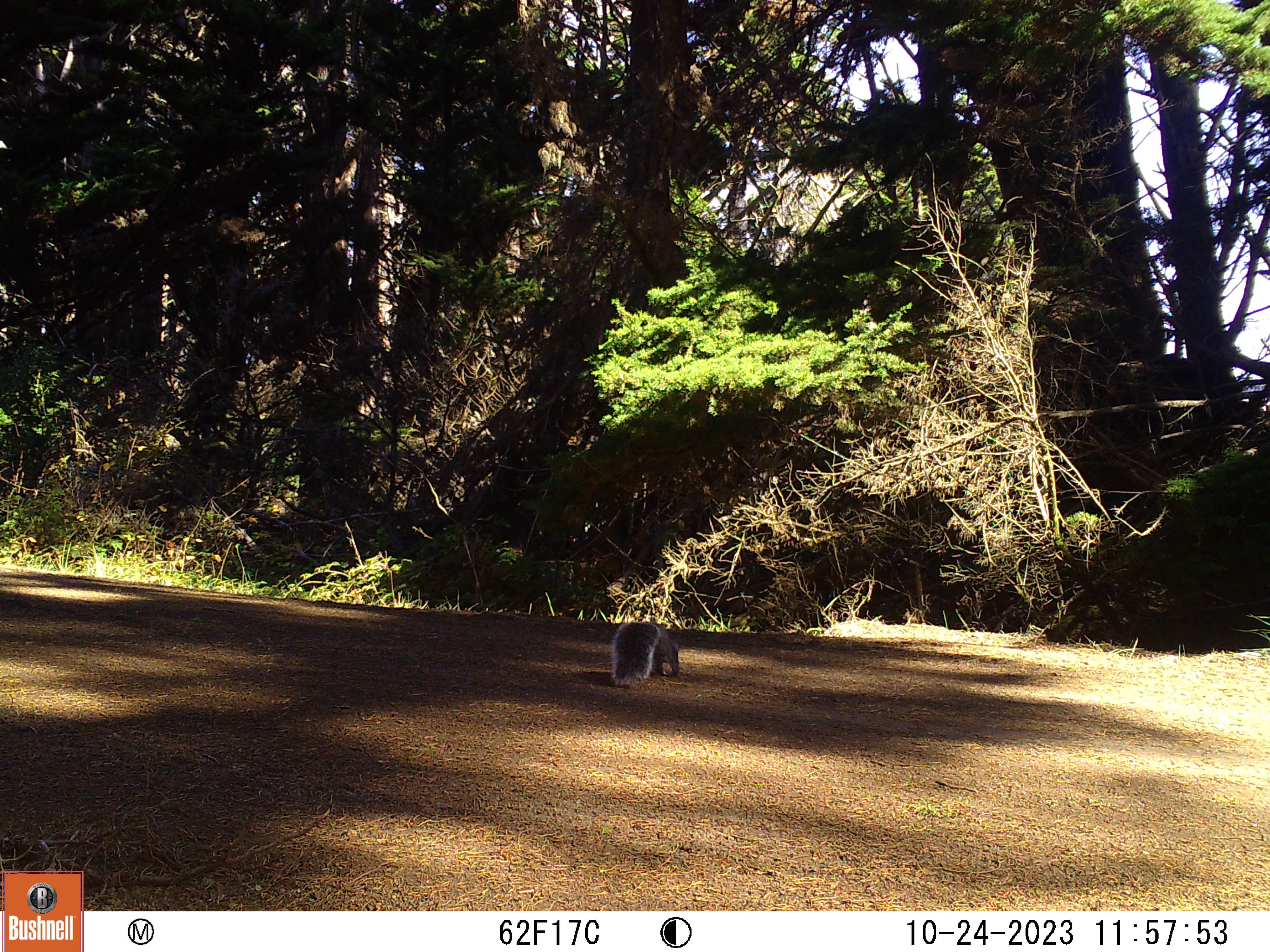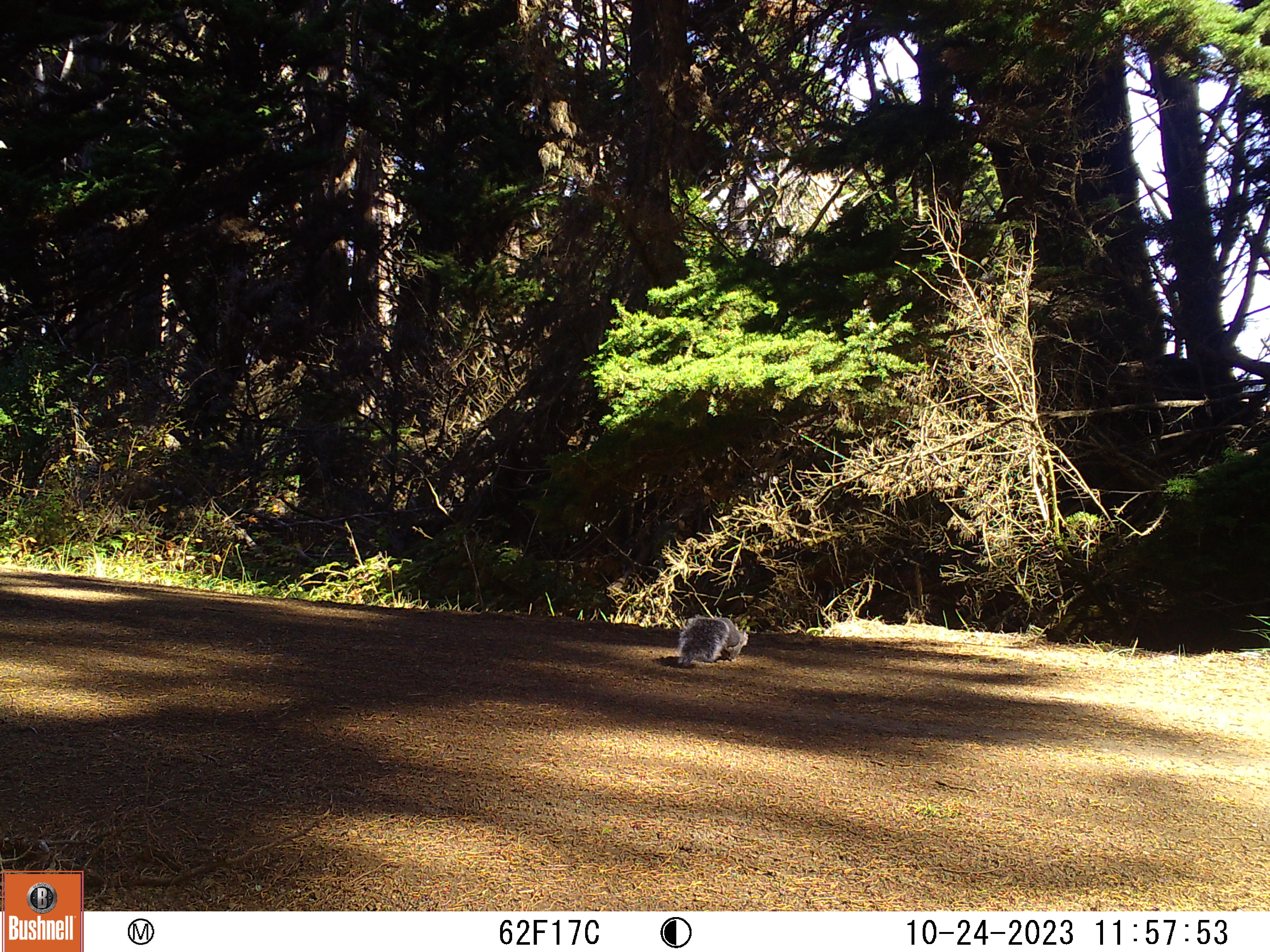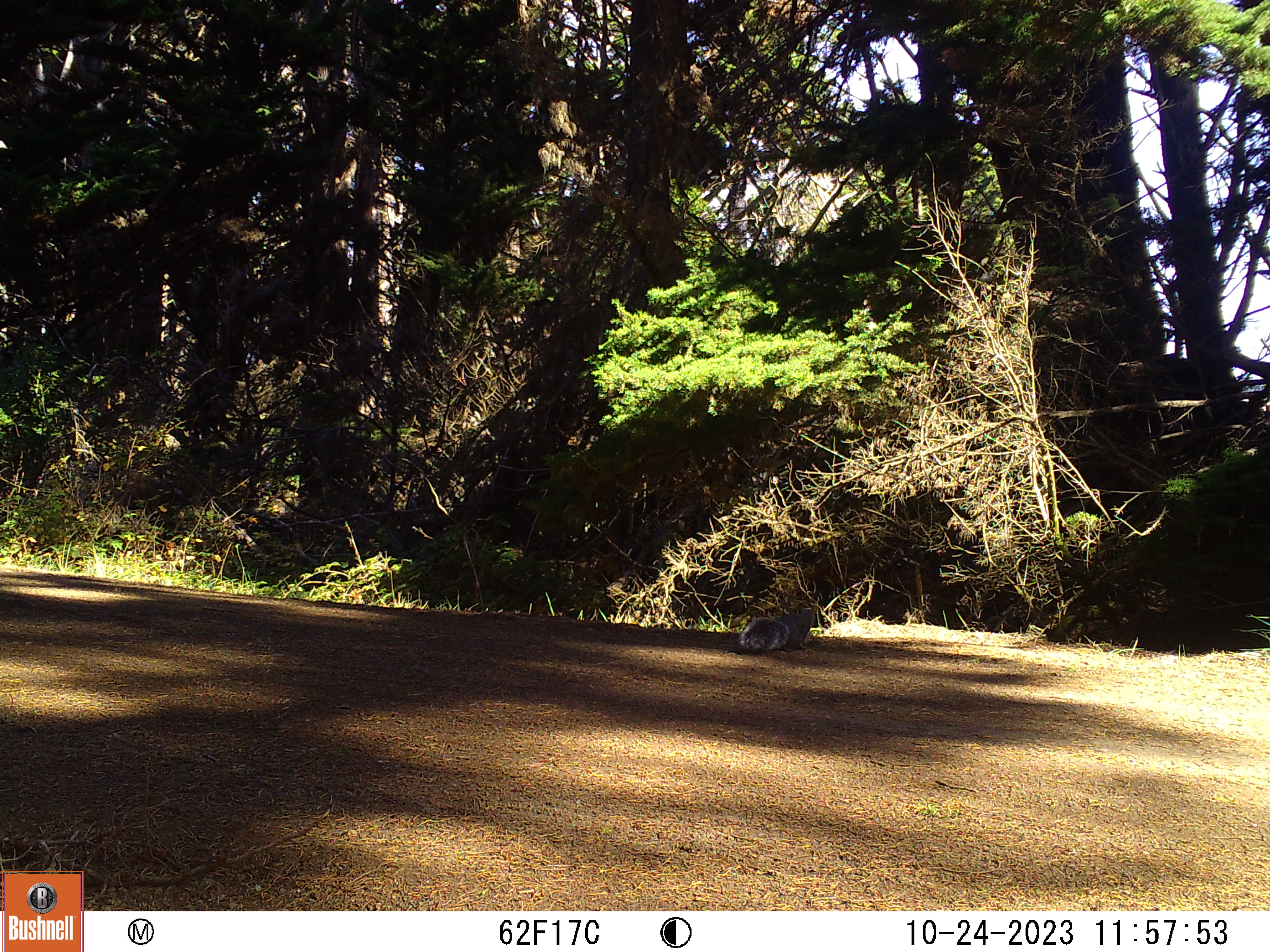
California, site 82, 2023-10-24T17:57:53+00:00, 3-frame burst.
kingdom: Animalia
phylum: Chordata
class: Mammalia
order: Rodentia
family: Sciuridae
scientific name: Sciuridae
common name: squirrel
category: unknown squirrel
Unknown squirrel (squirrel) (Sciuridae).